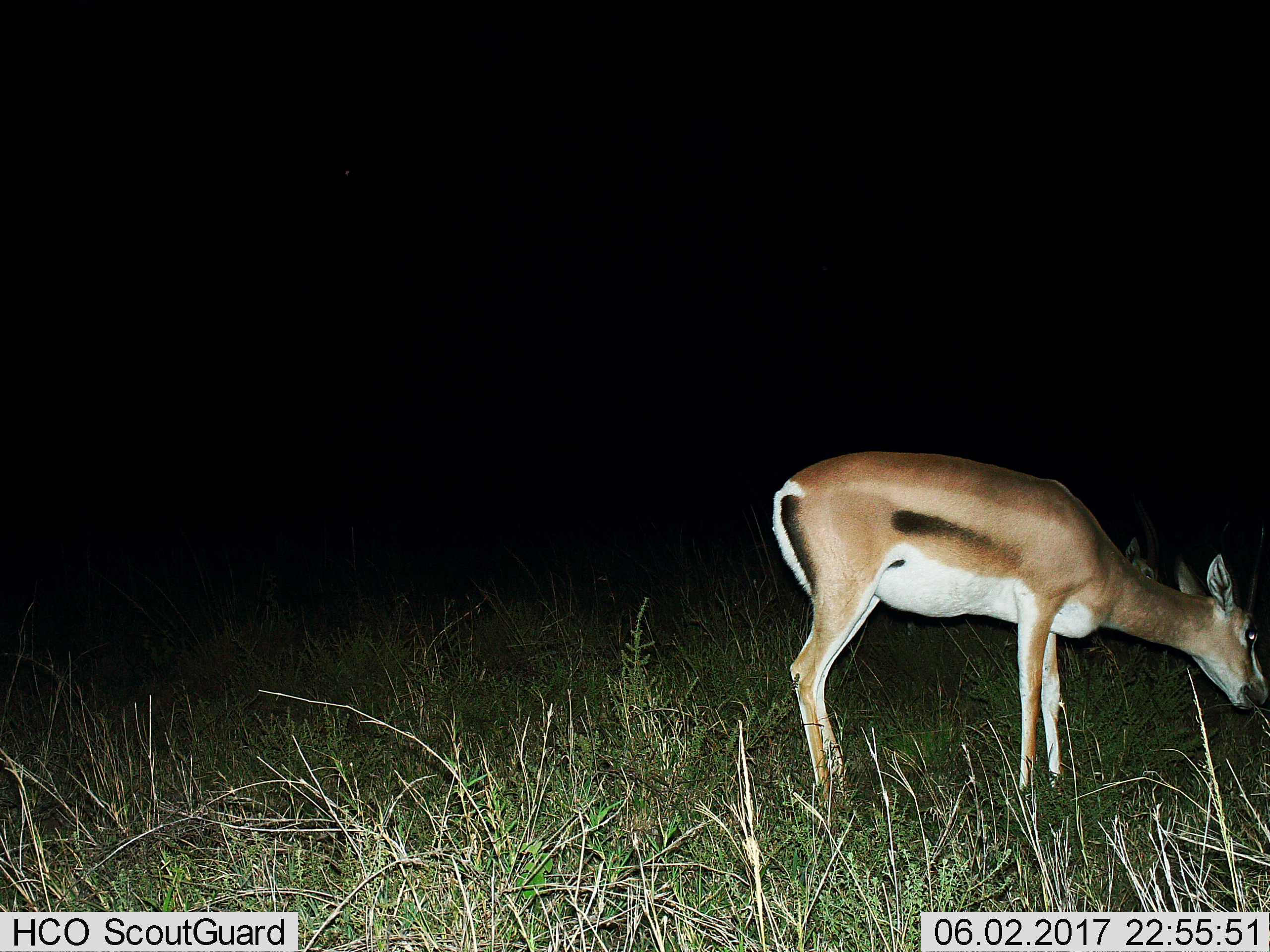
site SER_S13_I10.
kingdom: Animalia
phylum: Chordata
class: Mammalia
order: Artiodactyla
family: Bovidae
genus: Eudorcas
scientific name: Eudorcas thomsonii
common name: thomson's gazelle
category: gazellethomsons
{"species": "gazellethomsons (thomson's gazelle) (Eudorcas thomsonii)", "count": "1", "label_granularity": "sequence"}